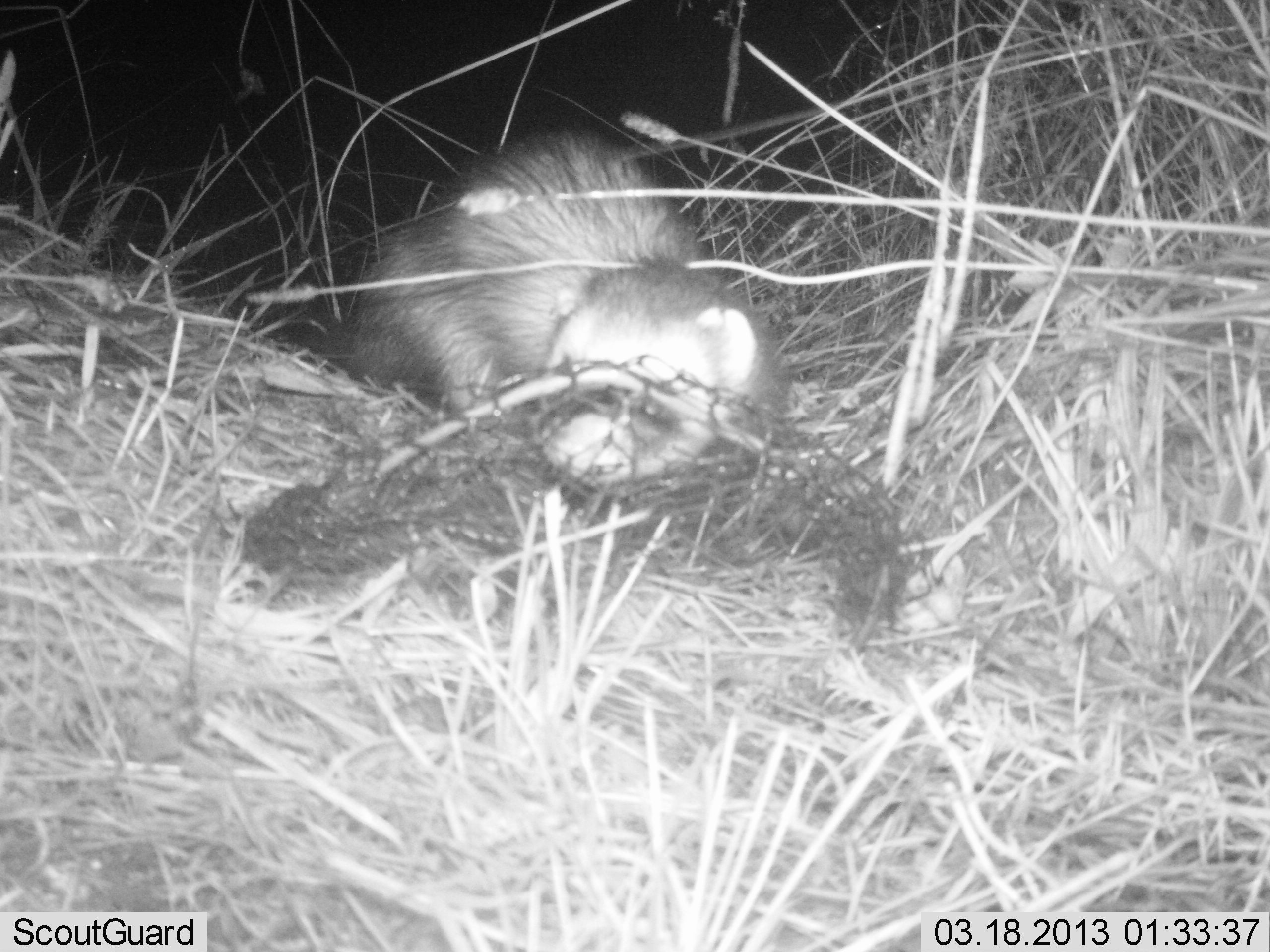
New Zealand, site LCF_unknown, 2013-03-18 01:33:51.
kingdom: Animalia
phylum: Chordata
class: Mammalia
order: Carnivora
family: Mustelidae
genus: Mustela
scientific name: Mustela furo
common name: ferret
Ferret (Mustela furo).